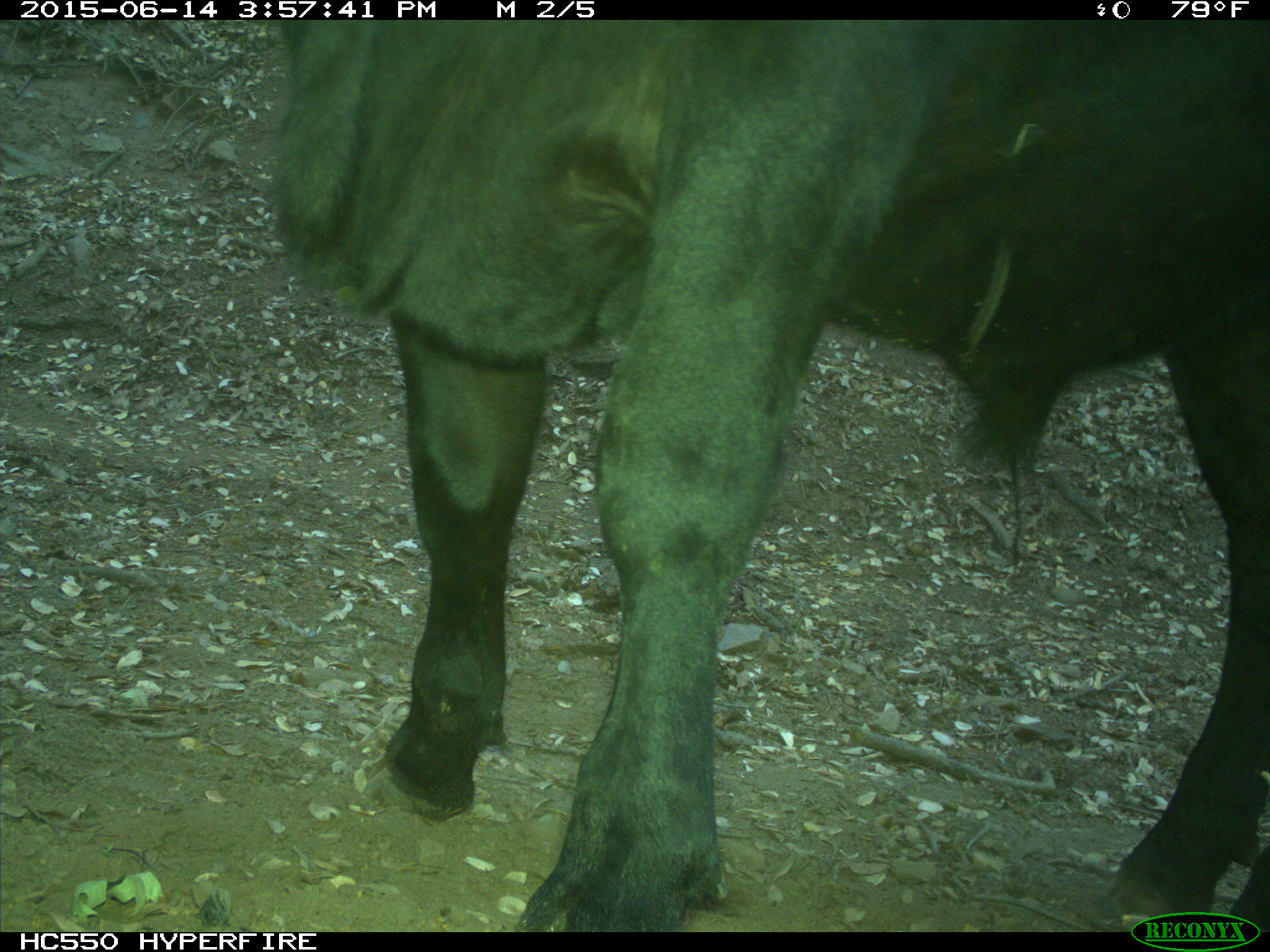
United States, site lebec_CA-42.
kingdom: Animalia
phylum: Chordata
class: Mammalia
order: Artiodactyla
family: Bovidae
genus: Bos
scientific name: Bos taurus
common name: domestic cow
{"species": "Bos taurus (domestic cow)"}